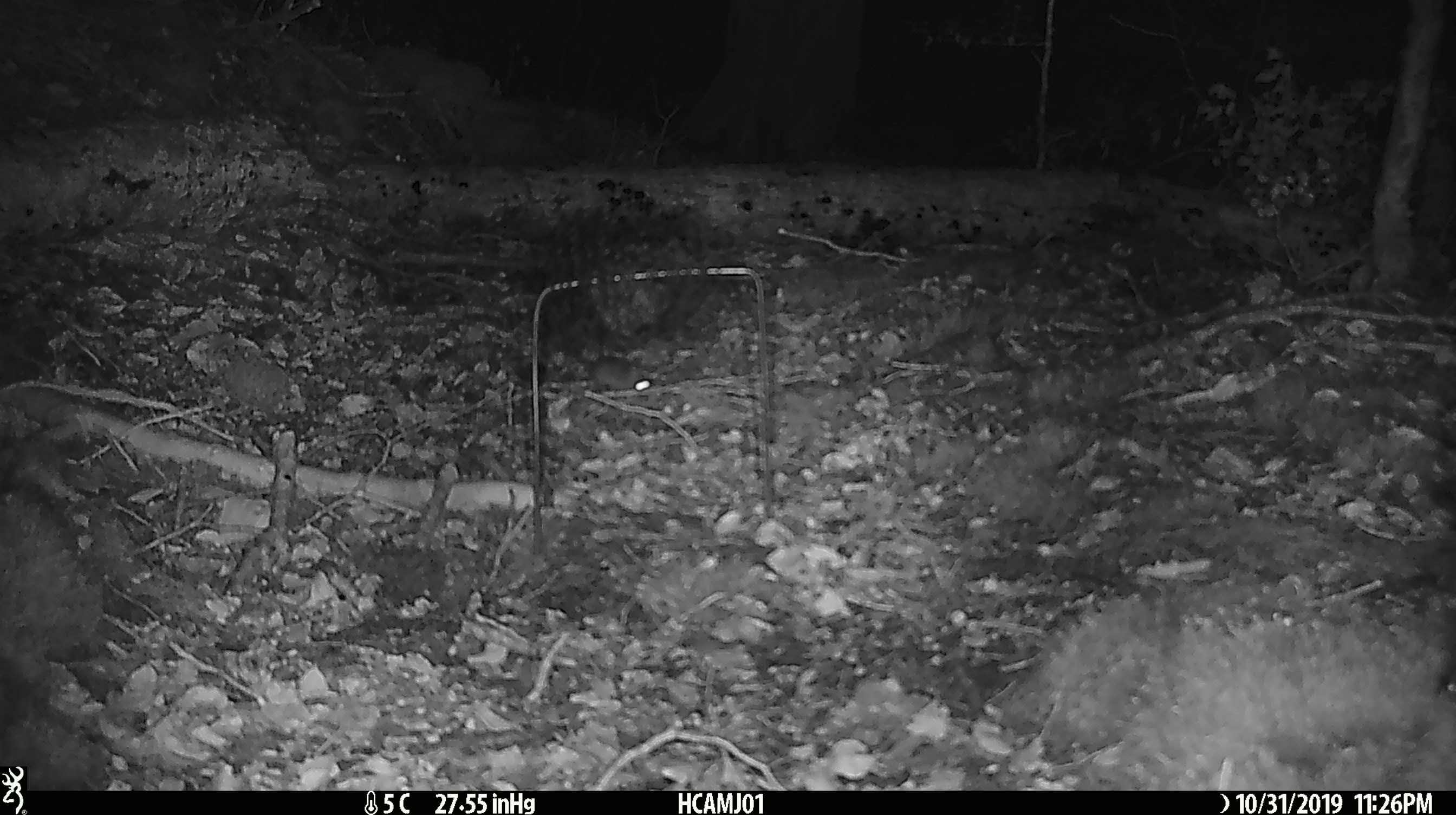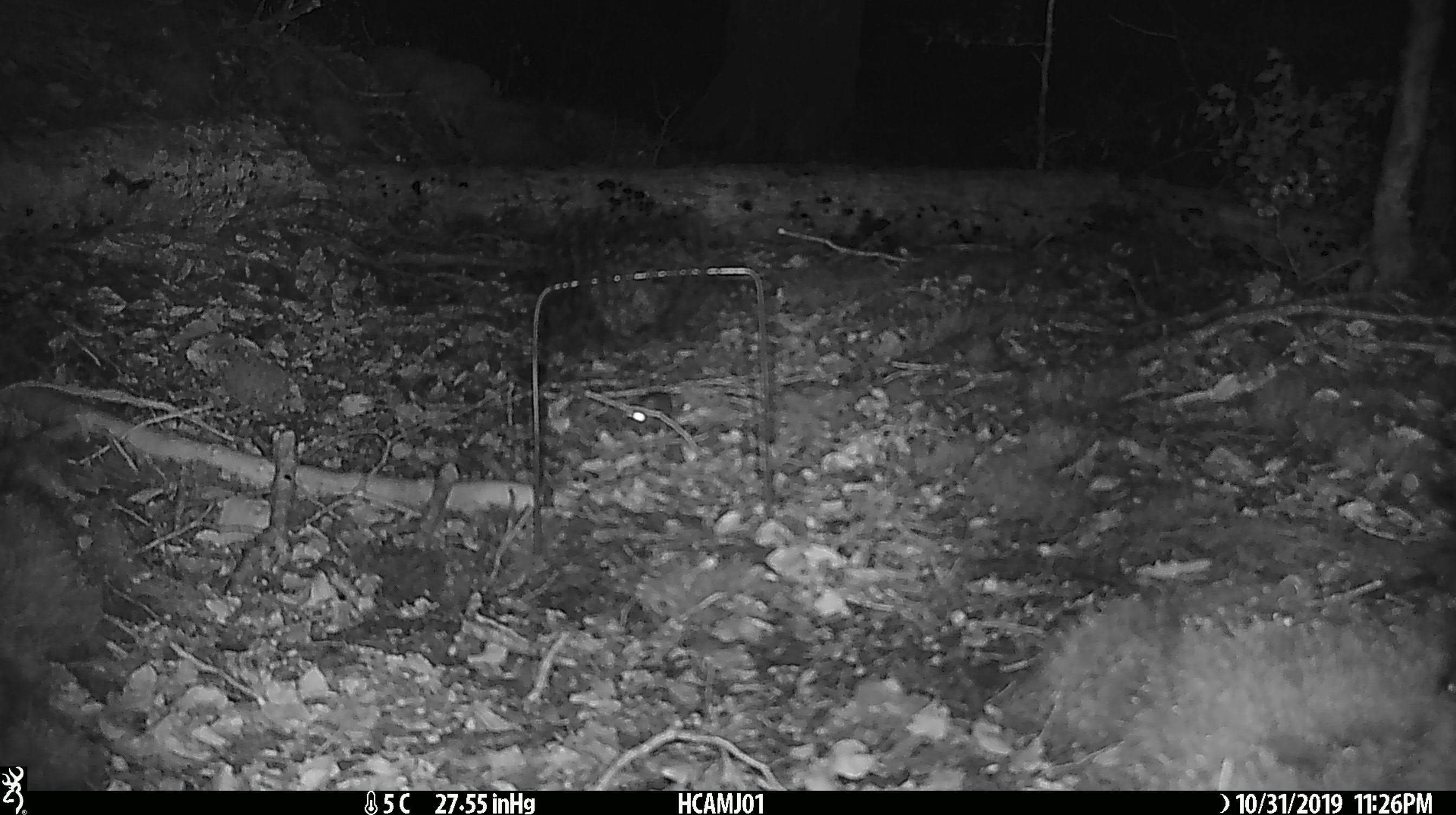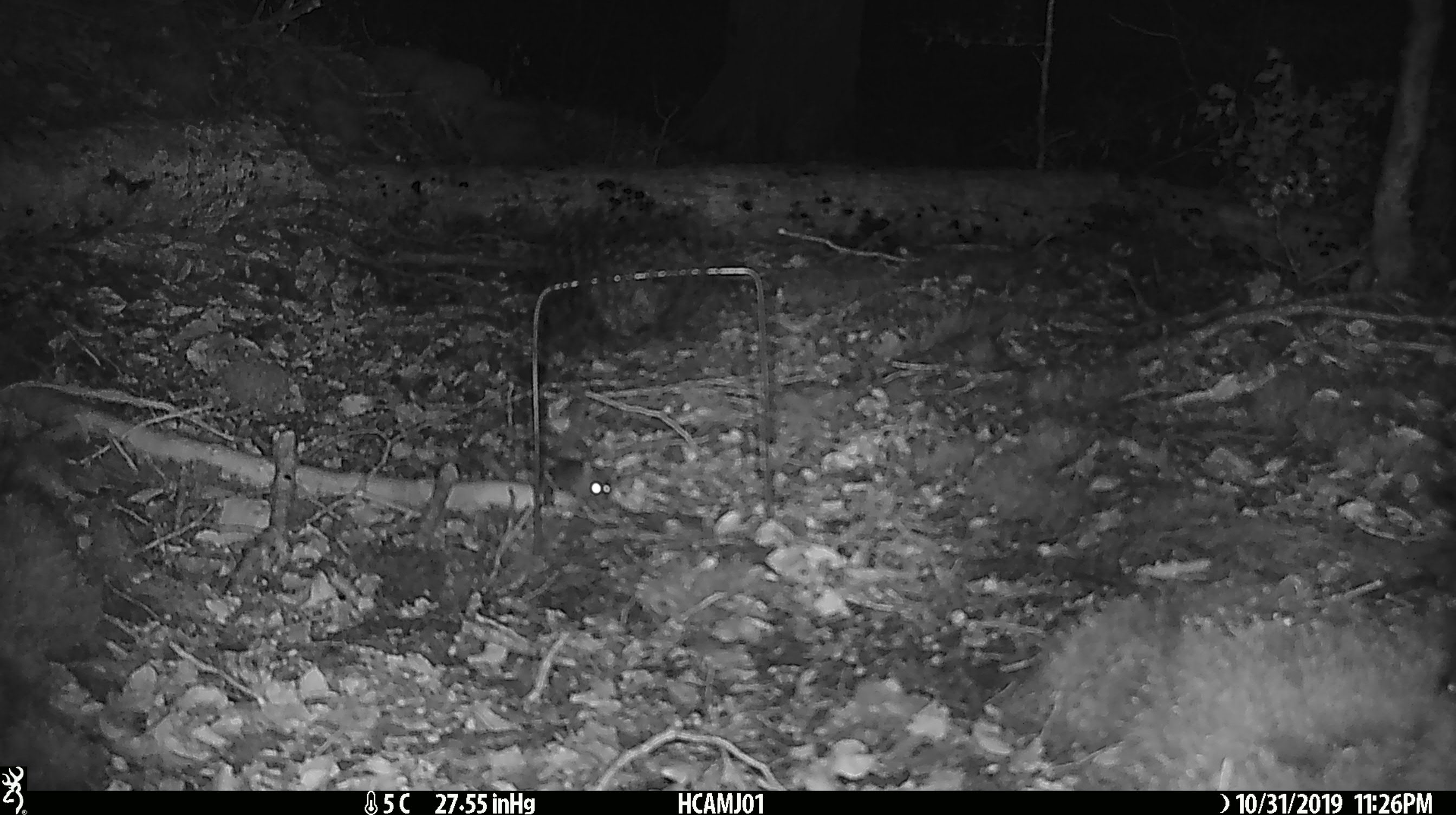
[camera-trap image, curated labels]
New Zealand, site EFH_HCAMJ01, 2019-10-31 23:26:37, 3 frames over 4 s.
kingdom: Animalia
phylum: Chordata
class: Mammalia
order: Rodentia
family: Muridae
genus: Mus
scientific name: Mus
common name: mouse